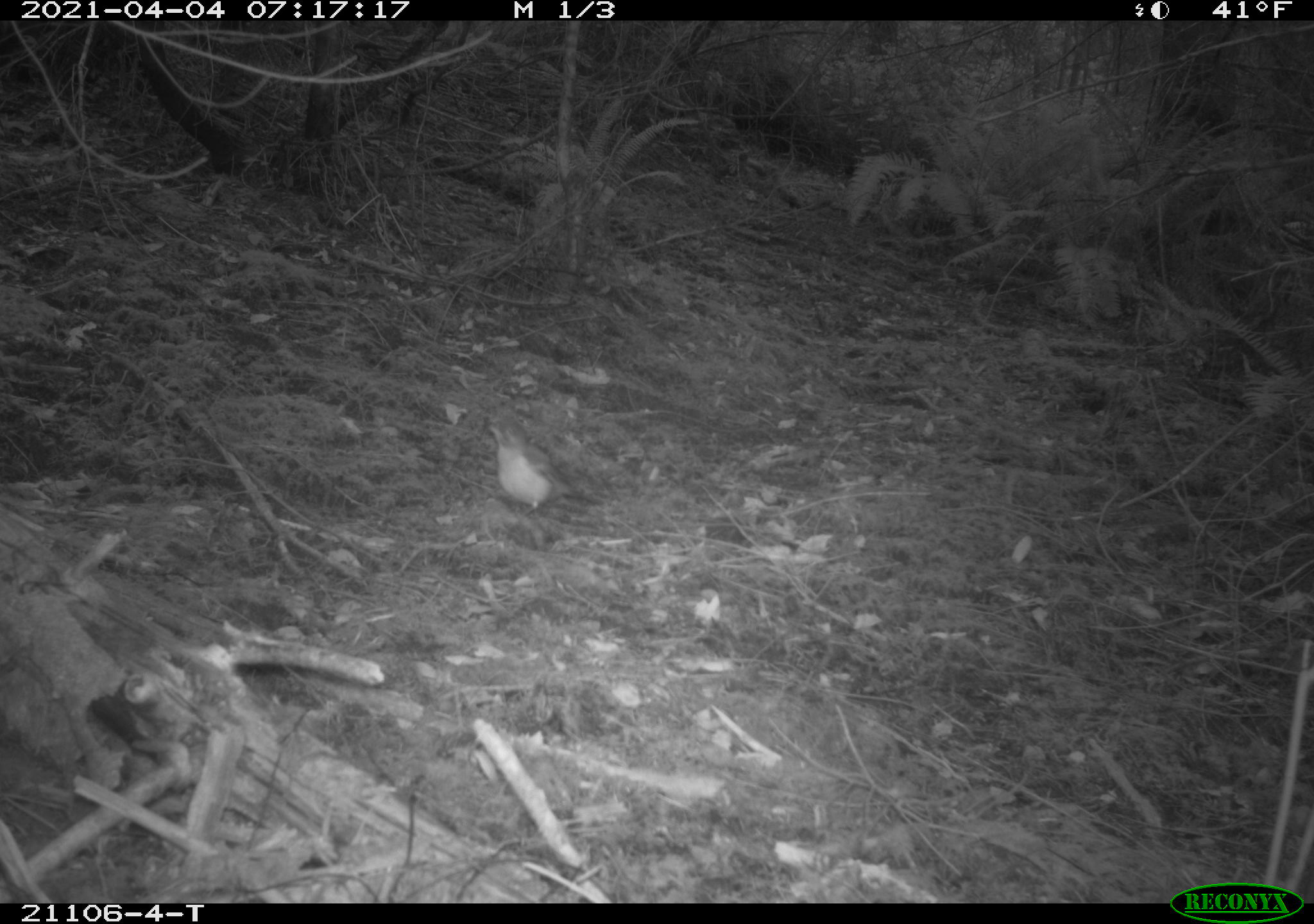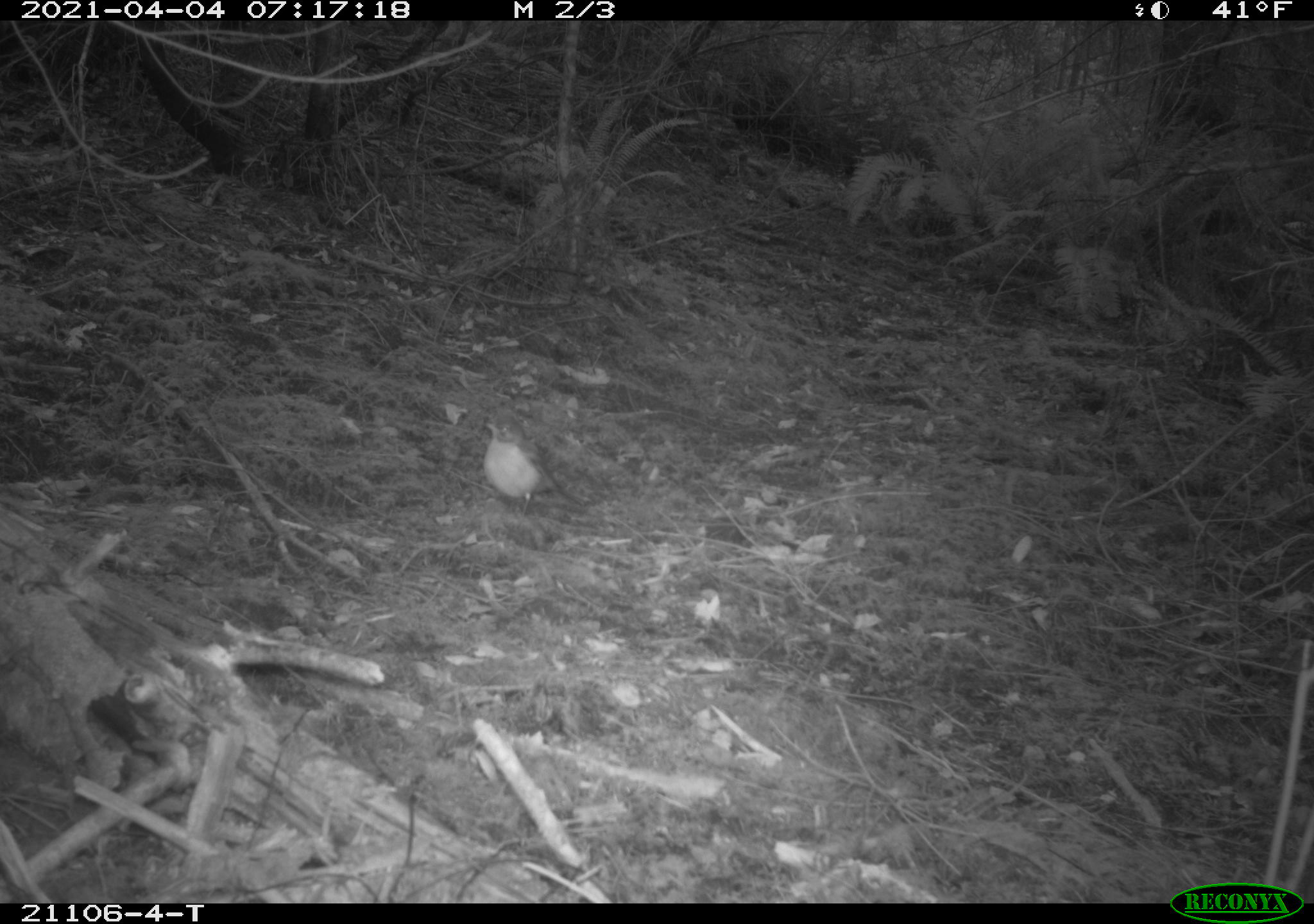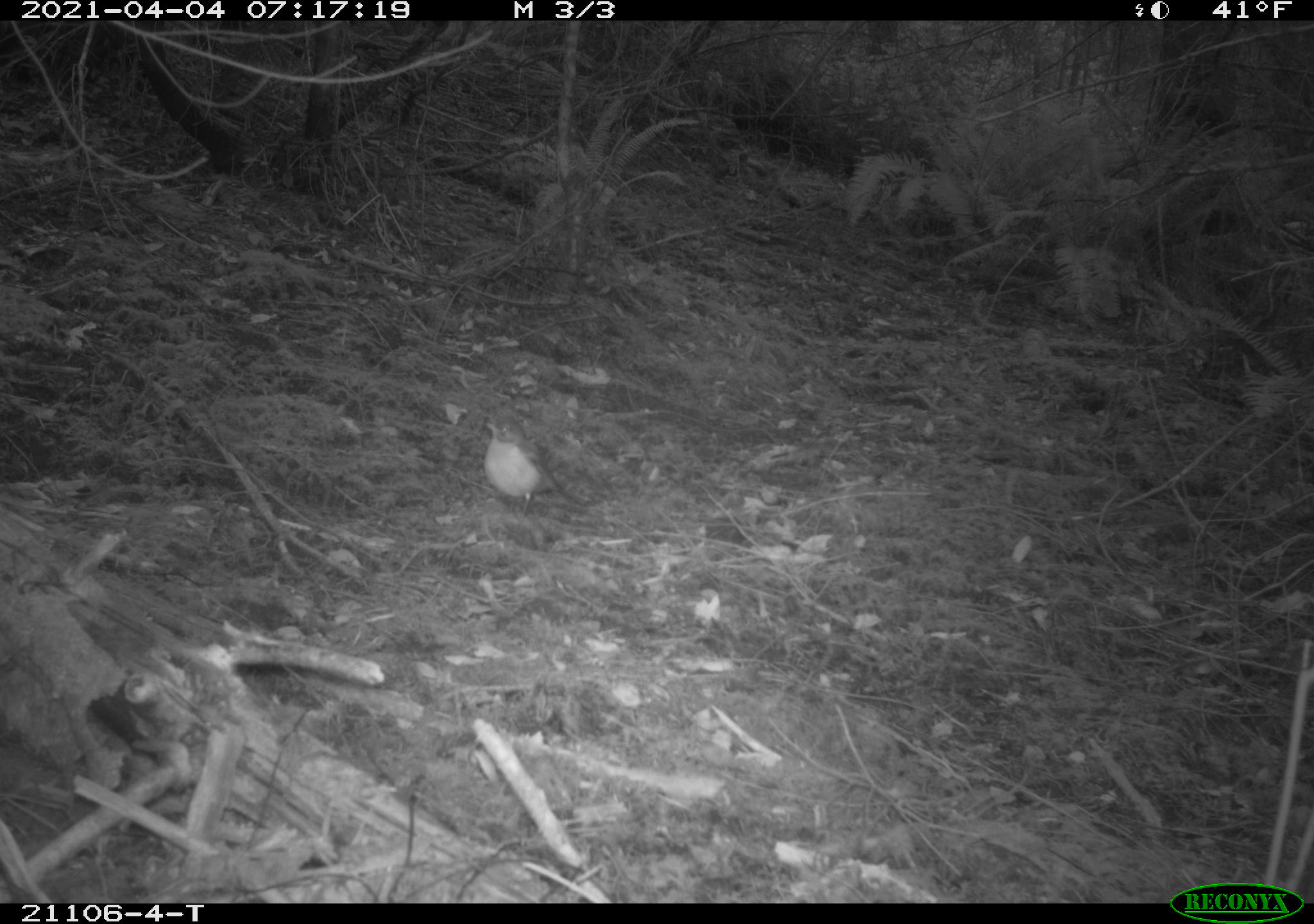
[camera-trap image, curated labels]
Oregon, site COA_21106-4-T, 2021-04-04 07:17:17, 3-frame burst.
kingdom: Animalia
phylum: Chordata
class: Aves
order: Passeriformes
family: Turdidae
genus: Turdus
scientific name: Turdus migratorius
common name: american robin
American robin (Turdus migratorius).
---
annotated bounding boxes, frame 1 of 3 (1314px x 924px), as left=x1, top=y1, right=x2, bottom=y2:
american robin: left=468, top=404, right=593, bottom=538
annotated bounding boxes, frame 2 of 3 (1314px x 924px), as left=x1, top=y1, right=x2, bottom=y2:
american robin: left=468, top=409, right=589, bottom=540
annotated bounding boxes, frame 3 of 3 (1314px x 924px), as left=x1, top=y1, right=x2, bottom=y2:
american robin: left=457, top=405, right=584, bottom=528